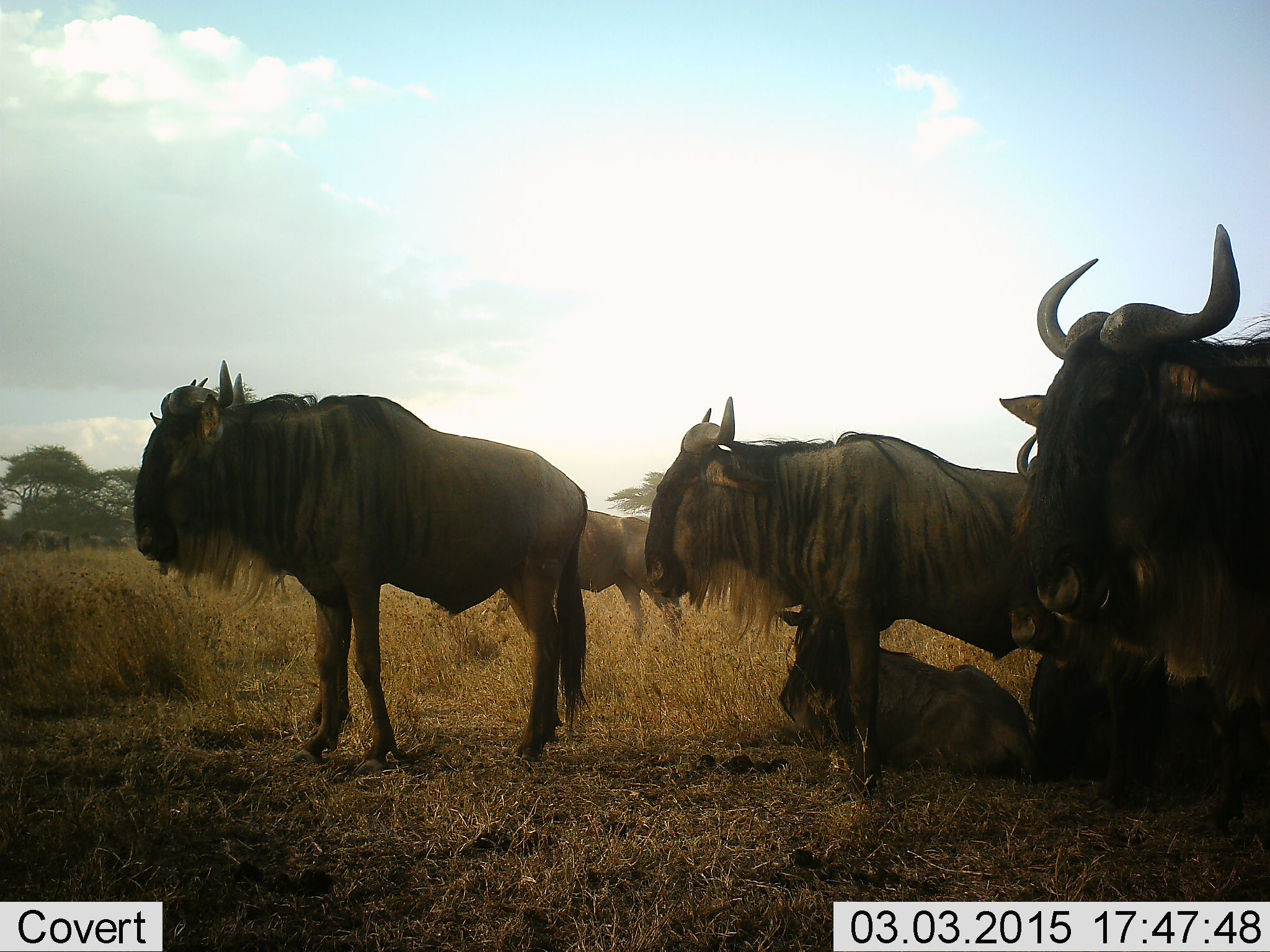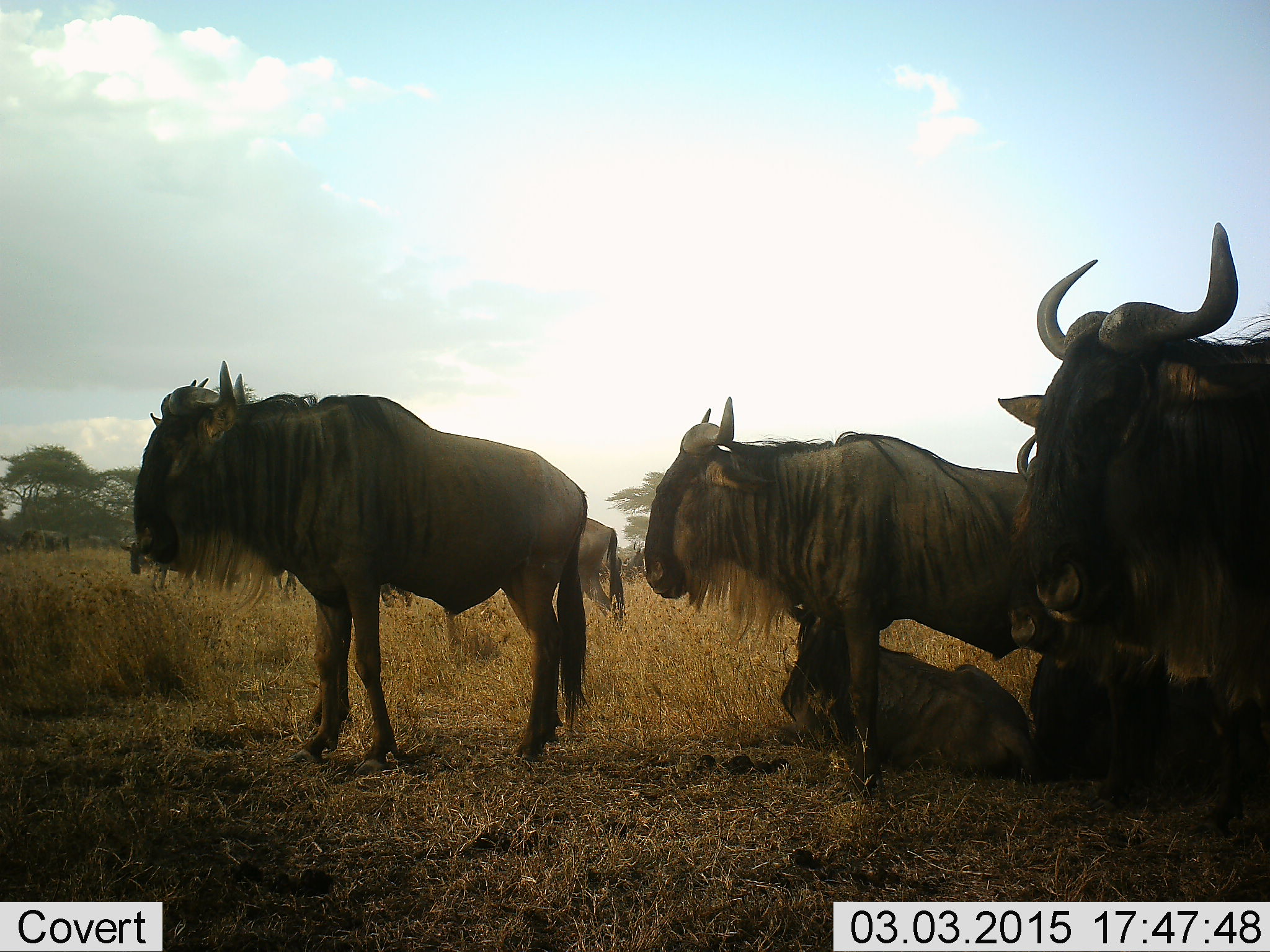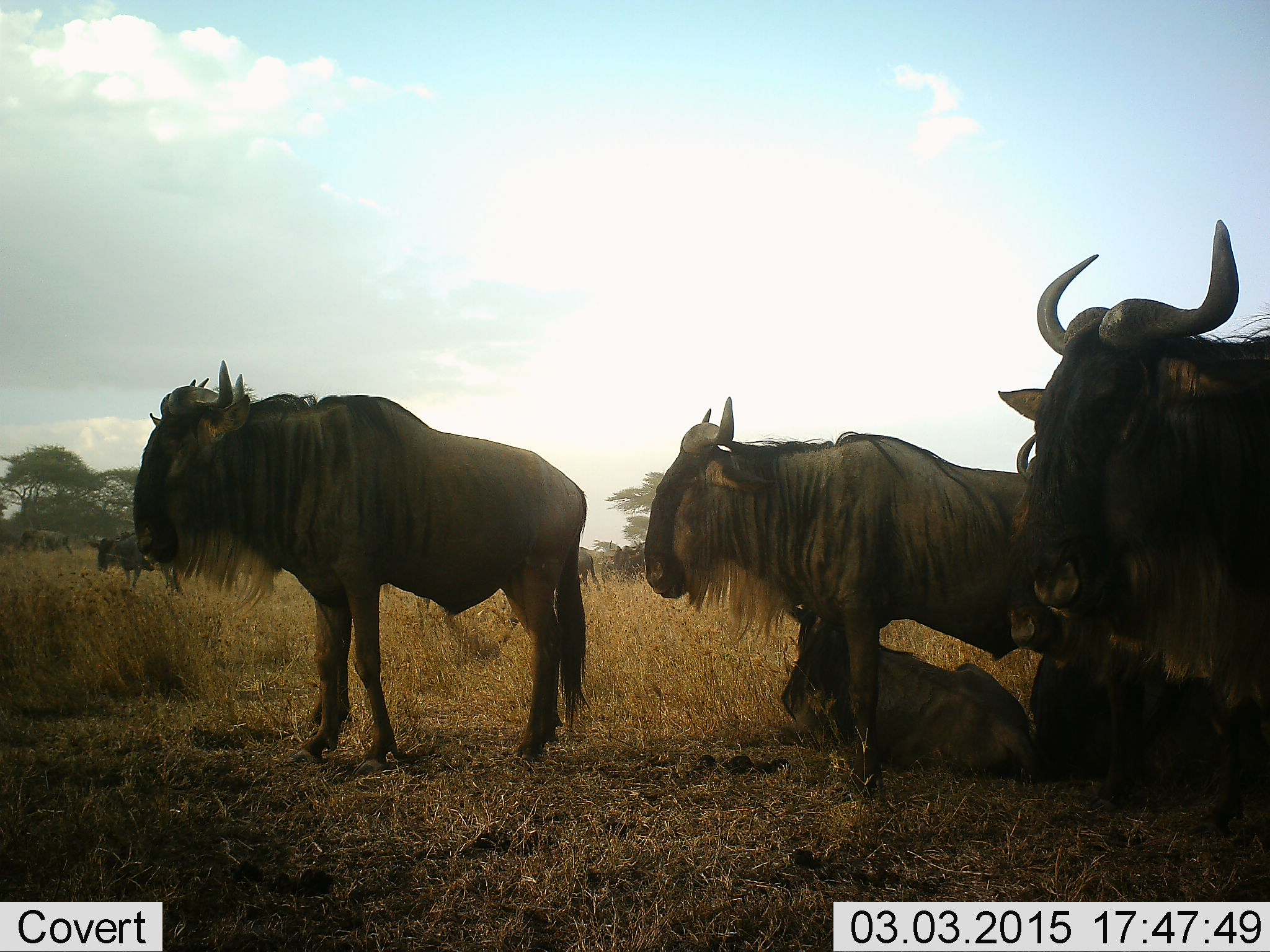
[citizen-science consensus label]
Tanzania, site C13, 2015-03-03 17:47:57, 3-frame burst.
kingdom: Animalia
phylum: Chordata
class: Mammalia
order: Artiodactyla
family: Bovidae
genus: Connochaetes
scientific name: Connochaetes taurinus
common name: blue wildebeest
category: wildebeest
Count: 7.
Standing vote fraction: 90%.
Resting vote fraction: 90%.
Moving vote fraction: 50%.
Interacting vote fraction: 10%.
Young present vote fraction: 60%.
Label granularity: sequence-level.